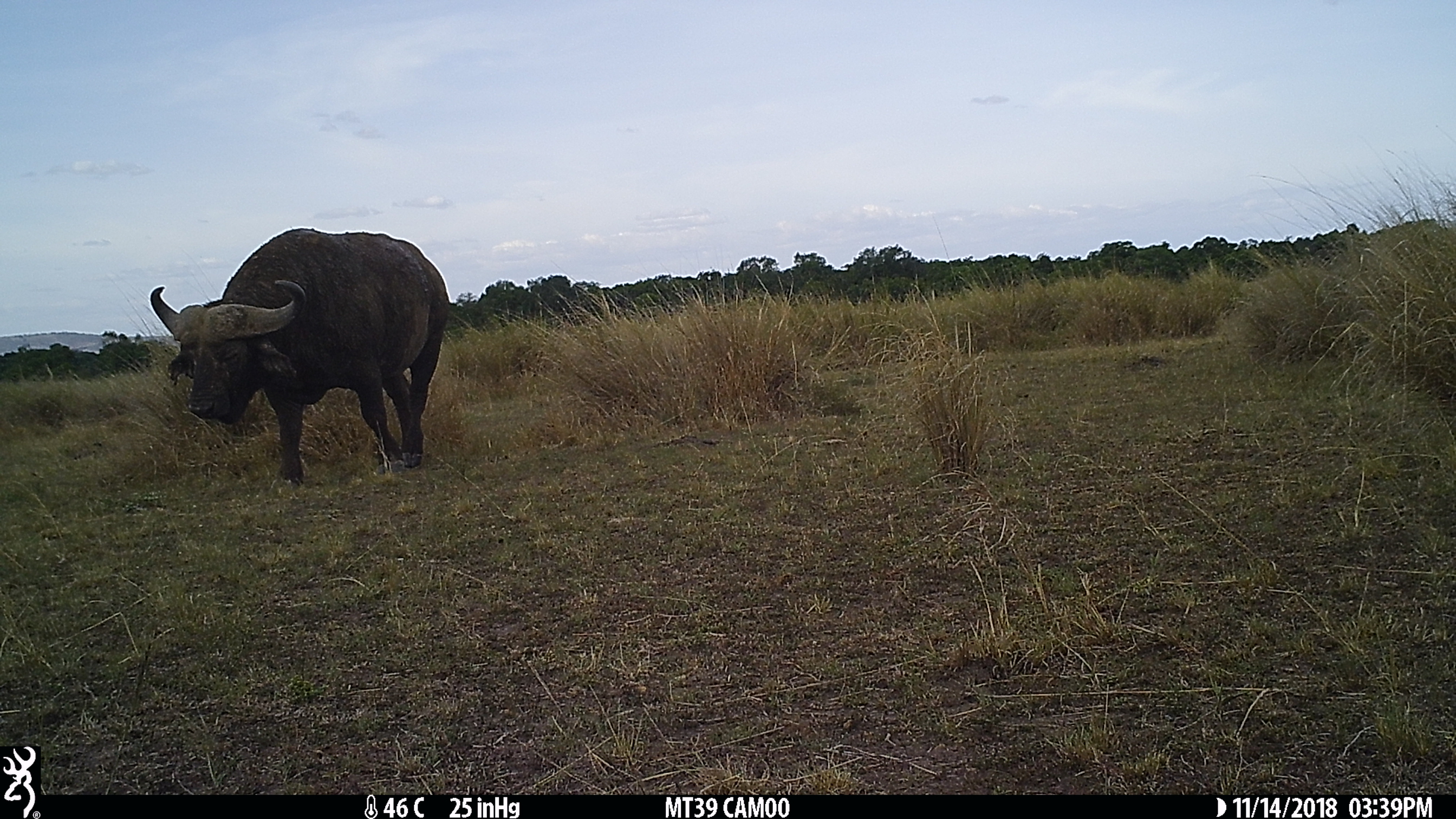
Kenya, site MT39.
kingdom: Animalia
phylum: Chordata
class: Mammalia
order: Artiodactyla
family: Bovidae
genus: Syncerus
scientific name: Syncerus caffer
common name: buffalo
Buffalo (Syncerus caffer).